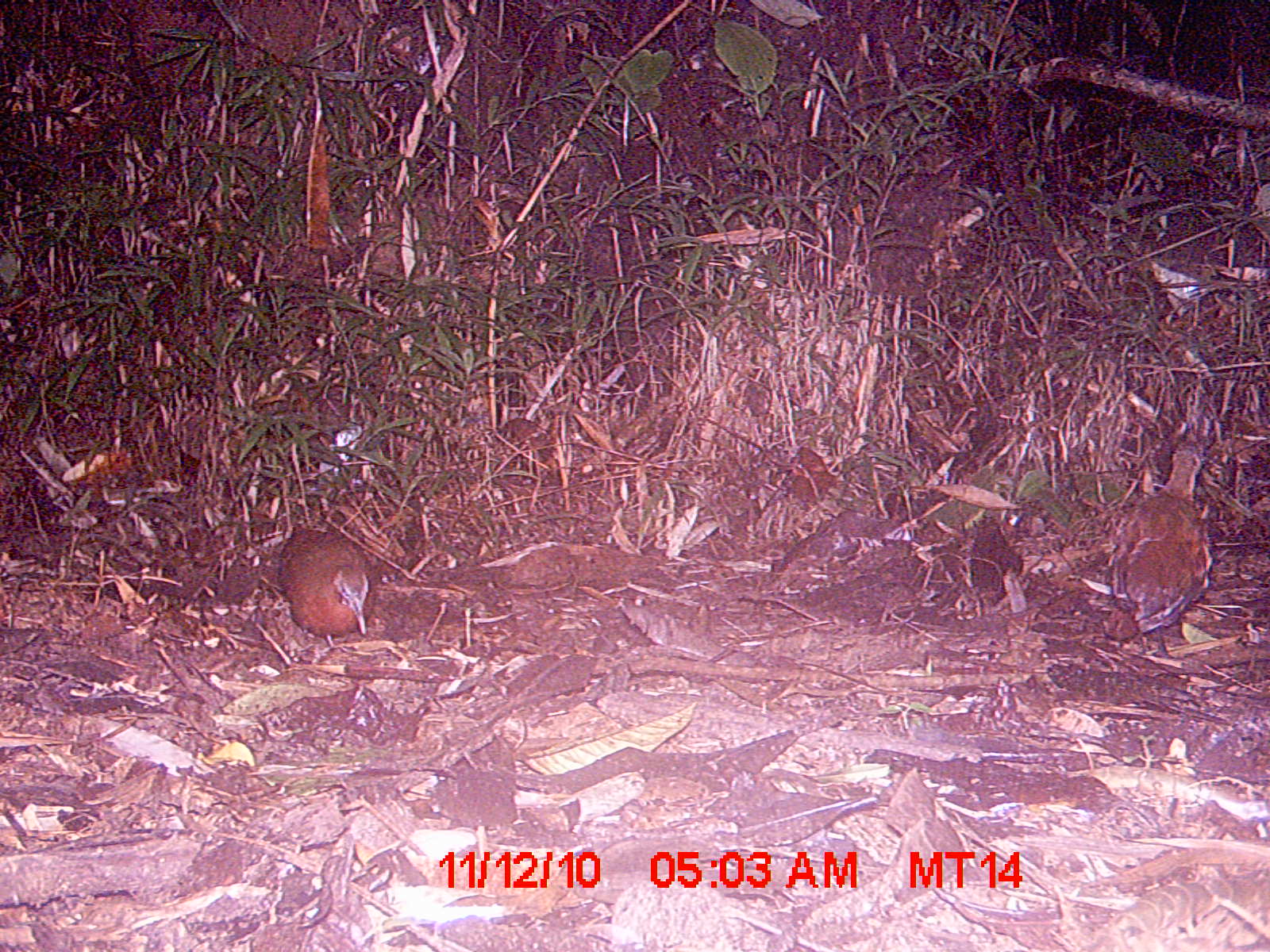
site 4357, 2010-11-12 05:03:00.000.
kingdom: Animalia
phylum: Chordata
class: Aves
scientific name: Aves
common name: bird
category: unknown bird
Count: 1.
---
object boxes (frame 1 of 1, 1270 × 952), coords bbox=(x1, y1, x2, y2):
unknown bird: bbox=(1107, 435, 1217, 655); bbox=(275, 520, 374, 649)